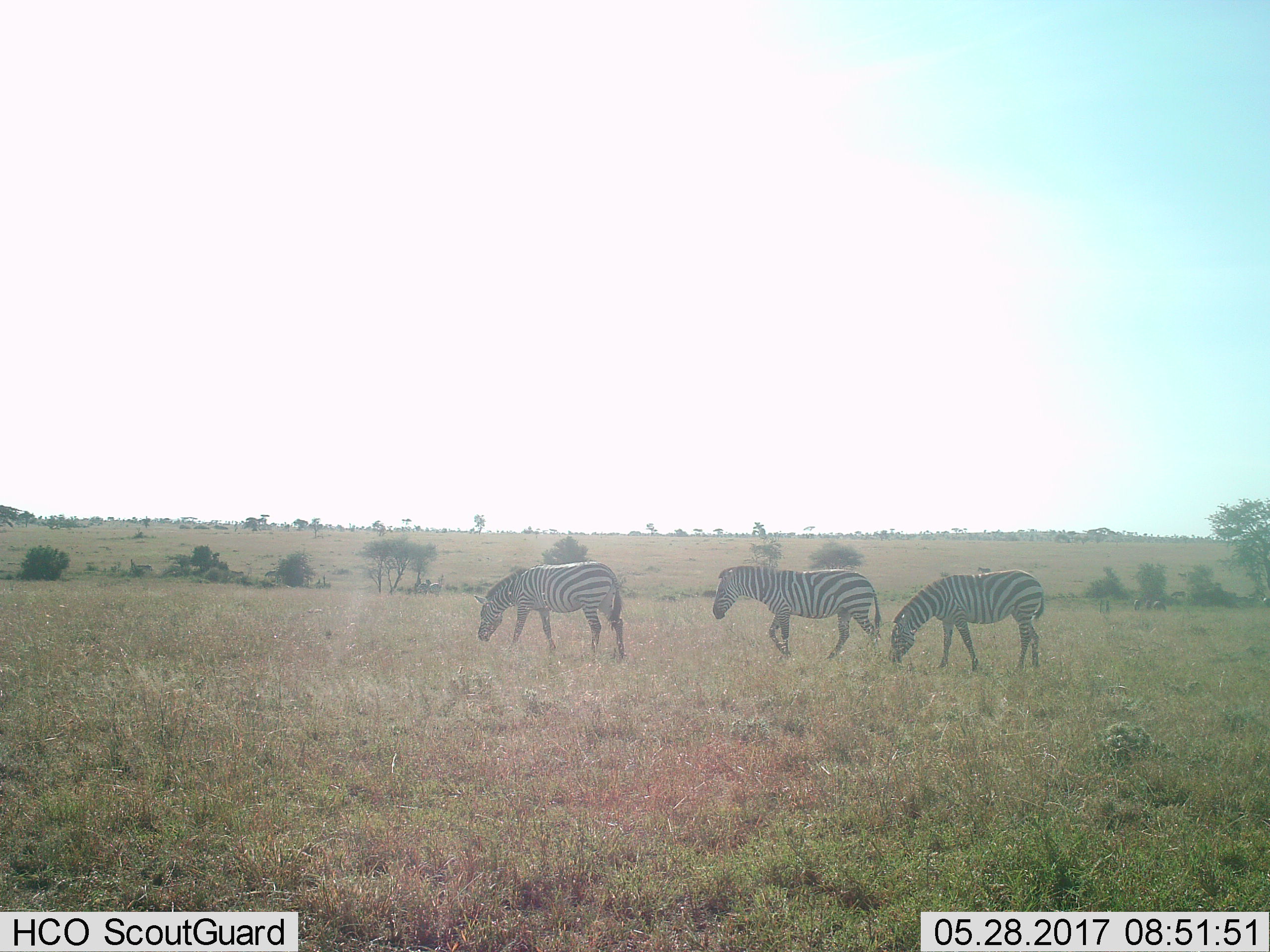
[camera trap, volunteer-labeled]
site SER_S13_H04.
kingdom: Animalia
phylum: Chordata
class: Mammalia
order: Perissodactyla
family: Equidae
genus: Equus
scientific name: Equus quagga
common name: plains zebra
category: zebraplains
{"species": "zebraplains (plains zebra) (Equus quagga)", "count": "3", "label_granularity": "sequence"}